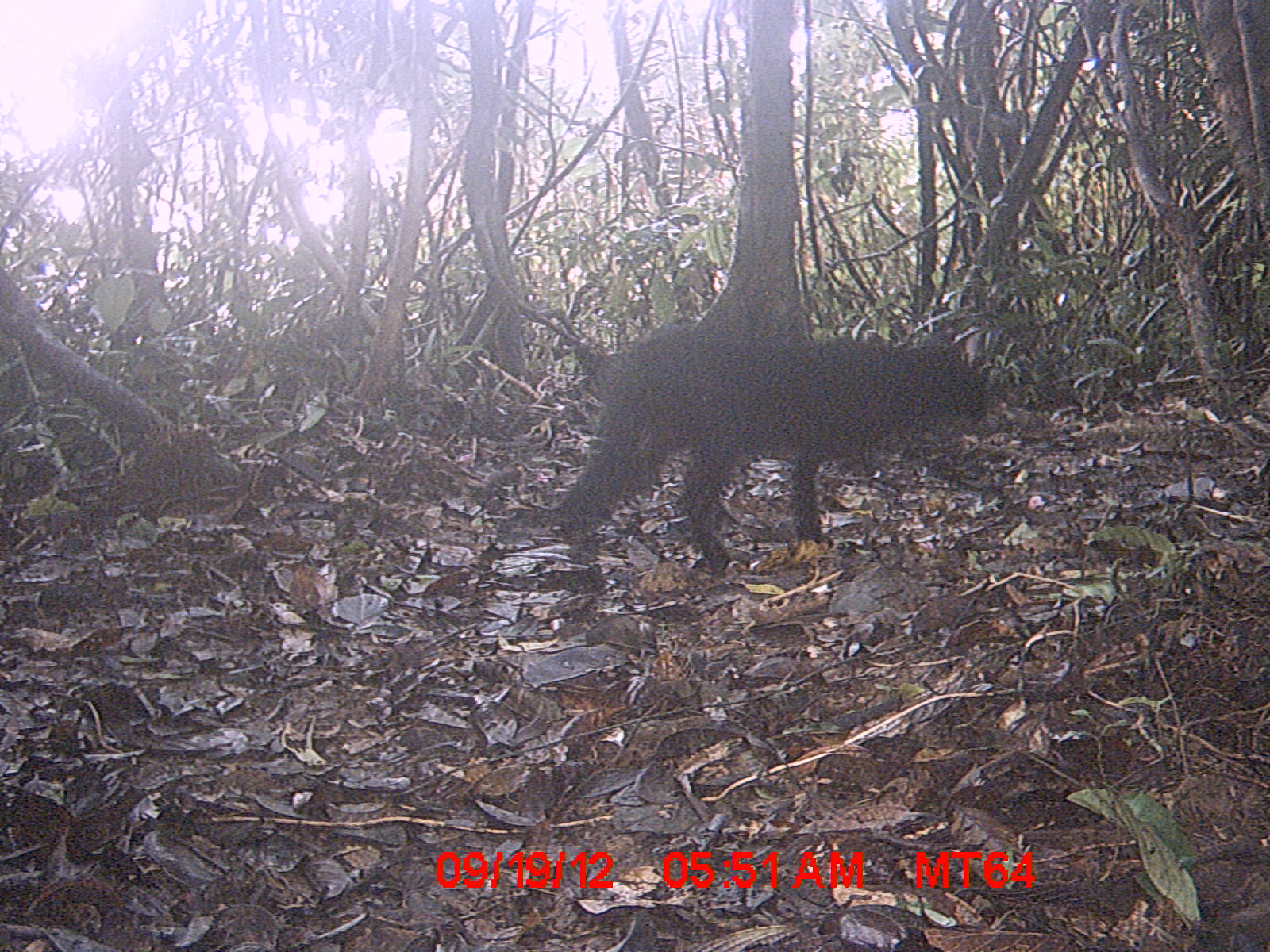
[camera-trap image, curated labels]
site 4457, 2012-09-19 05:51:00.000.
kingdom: Animalia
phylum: Chordata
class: Mammalia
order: Carnivora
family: Felidae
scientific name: Felidae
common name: felids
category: felis sp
Felis sp (felids) (Felidae), count 1.